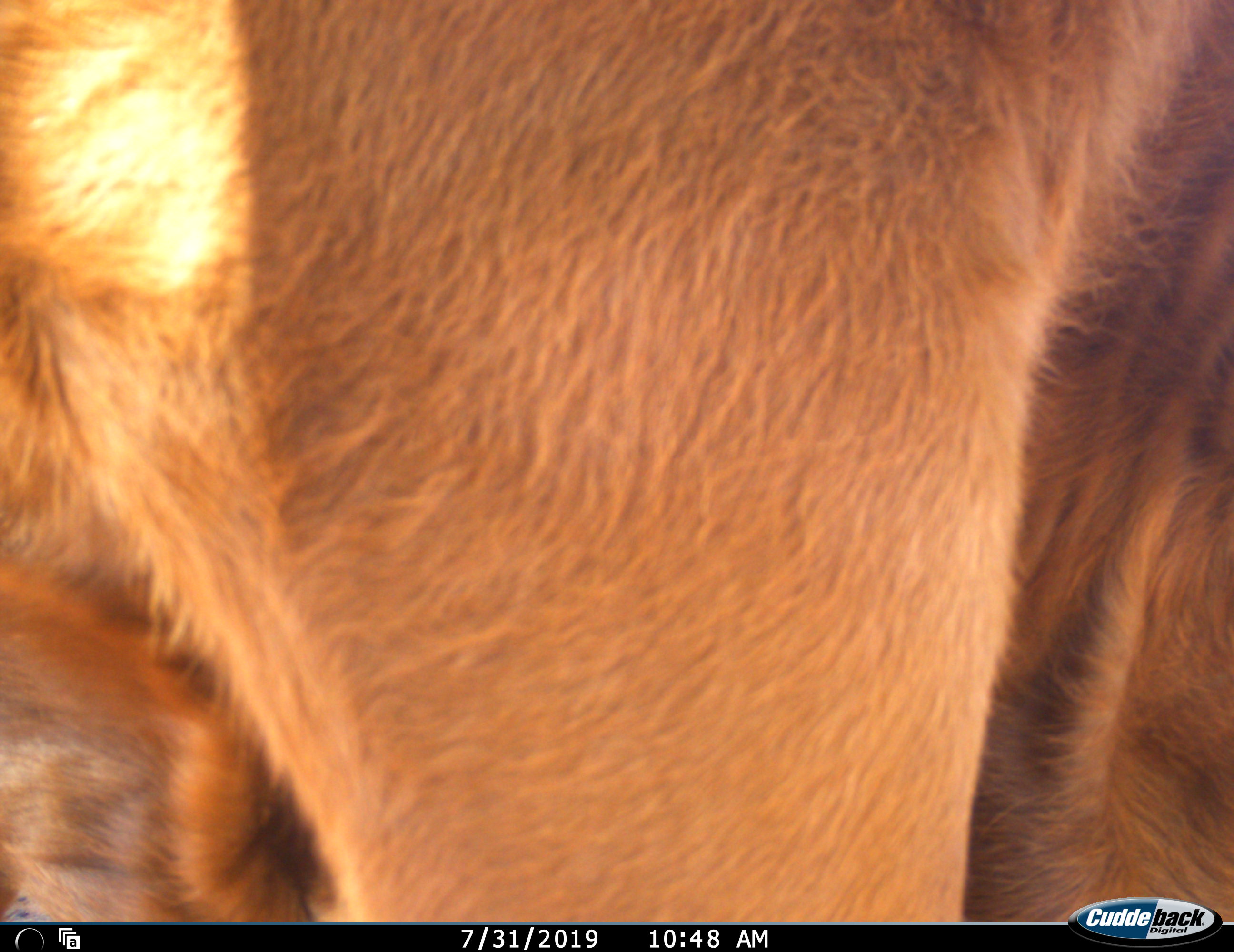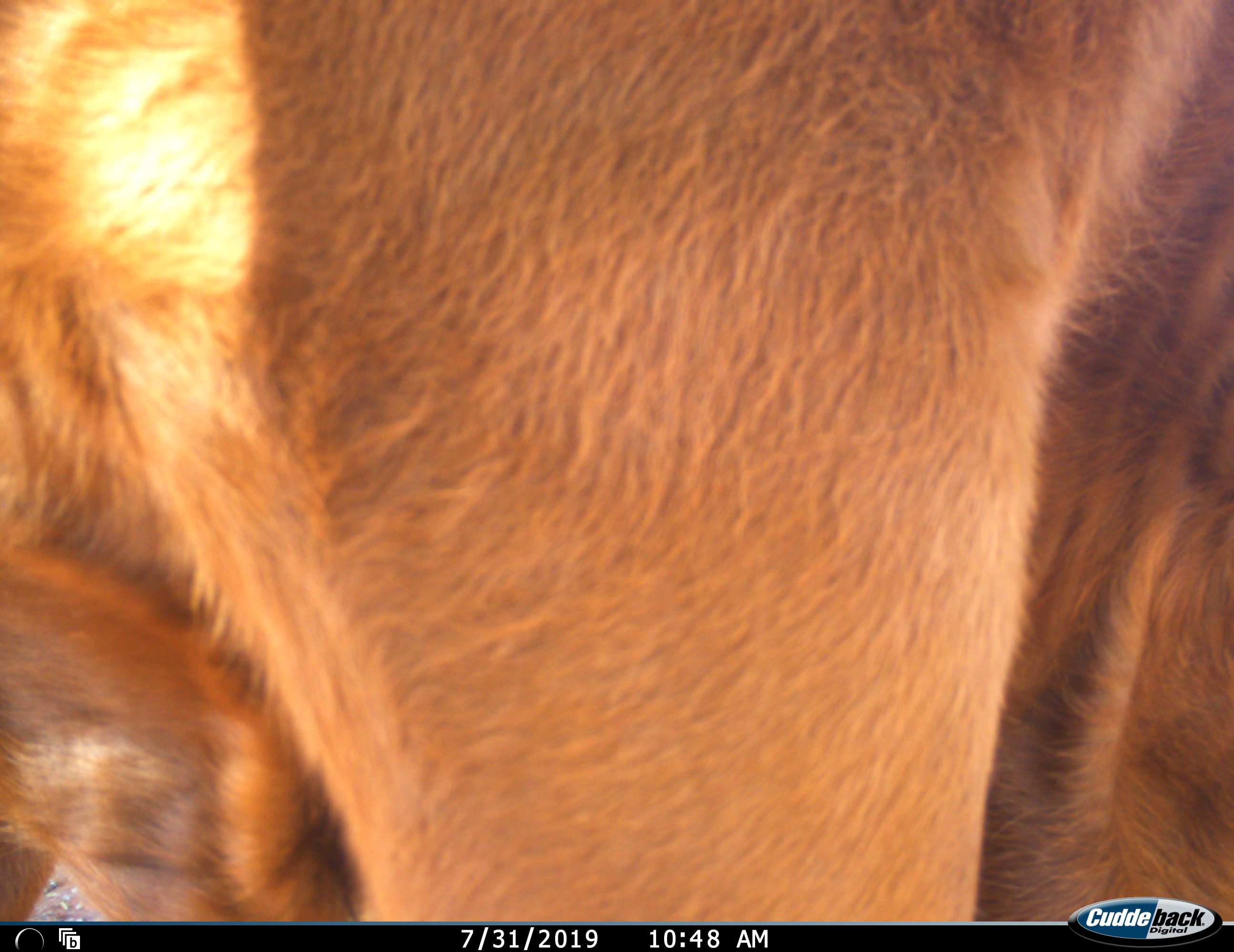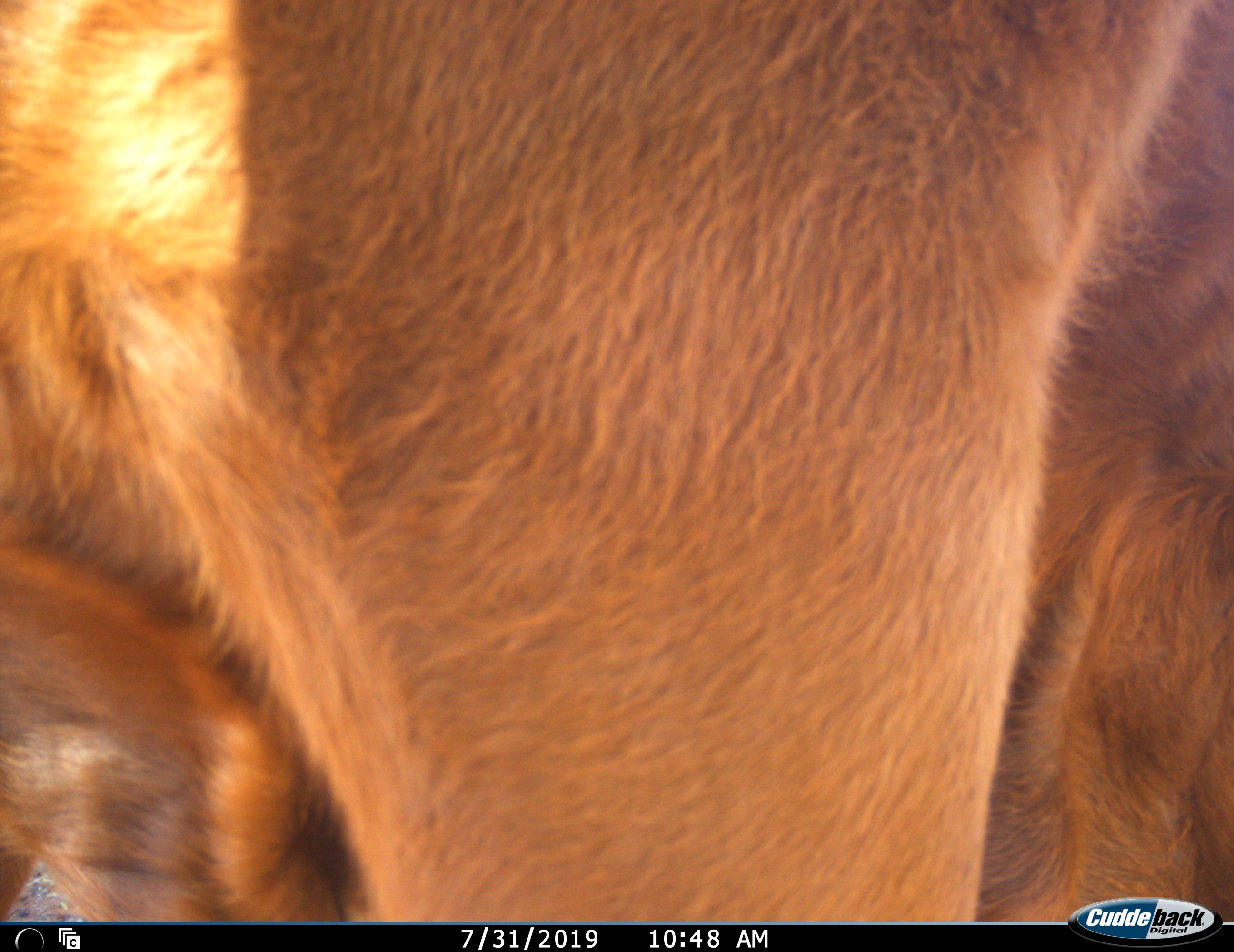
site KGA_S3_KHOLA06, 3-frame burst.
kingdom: Animalia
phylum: Chordata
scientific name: Vertebrata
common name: domestic animal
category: domesticanimal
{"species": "domesticanimal (domestic animal) (Vertebrata)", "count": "1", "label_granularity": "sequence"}